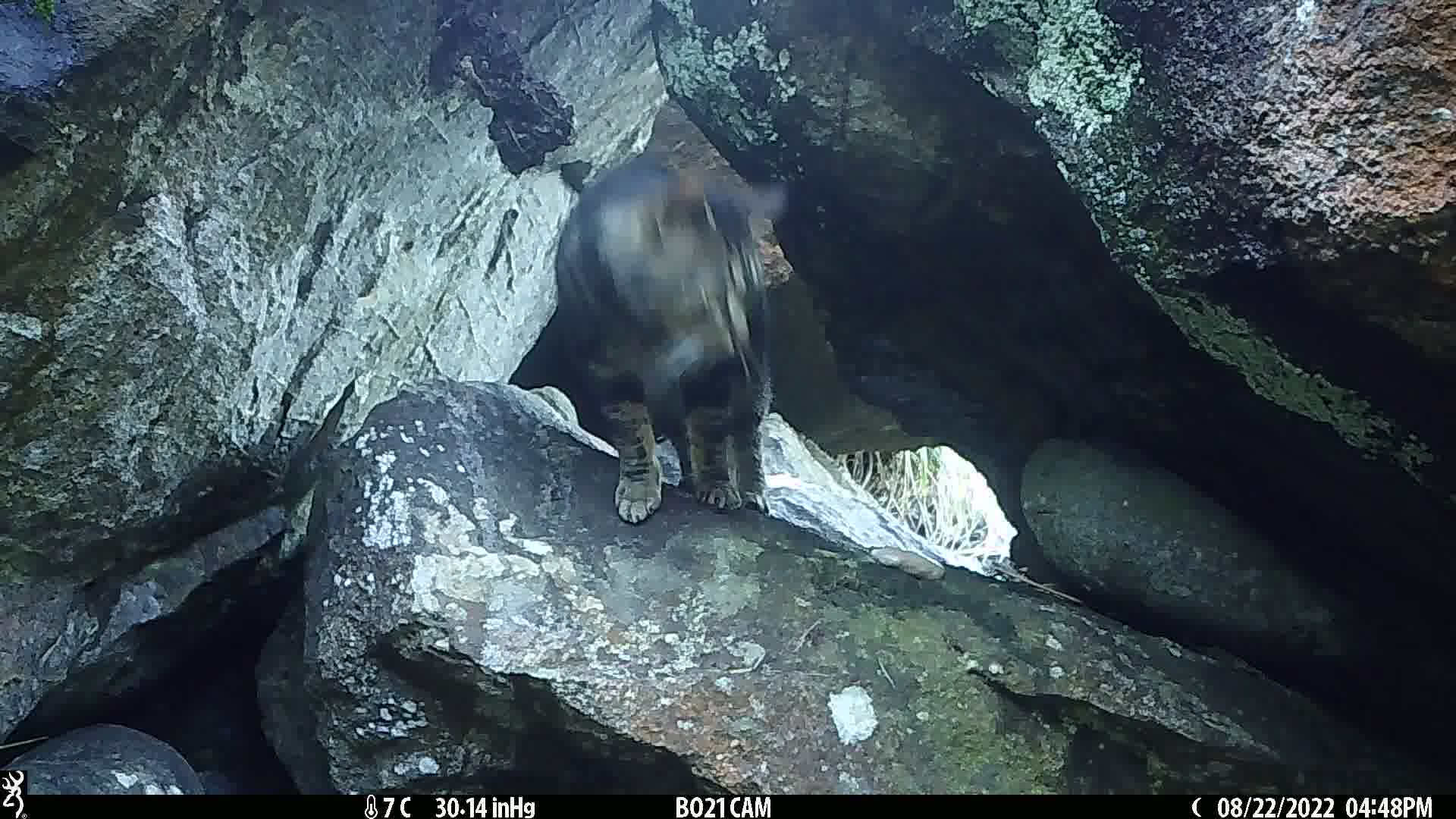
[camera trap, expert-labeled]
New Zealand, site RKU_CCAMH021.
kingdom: Animalia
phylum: Chordata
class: Mammalia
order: Carnivora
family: Felidae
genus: Felis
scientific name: Felis catus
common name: domestic cat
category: cat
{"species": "cat (domestic cat) (Felis catus)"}